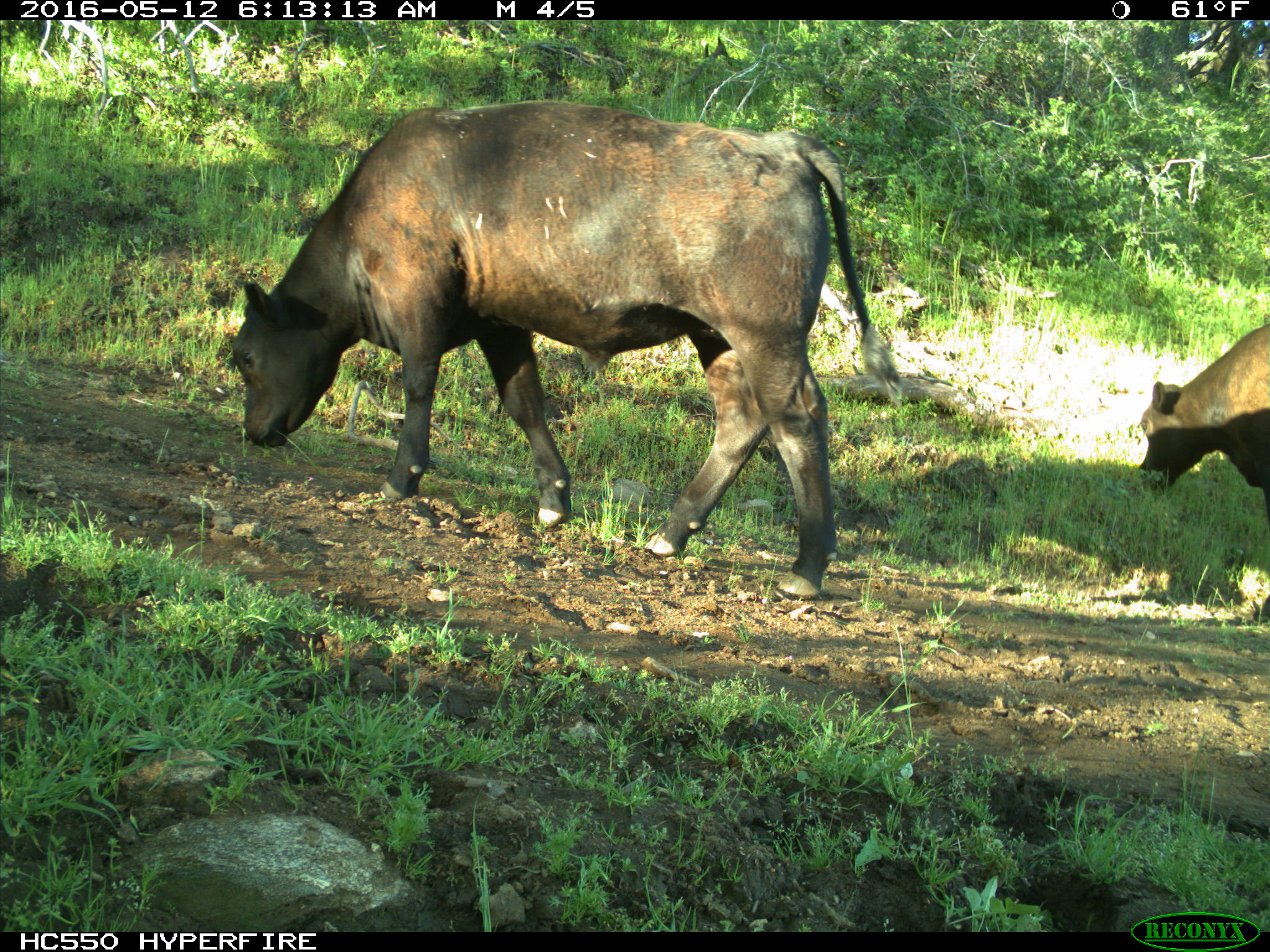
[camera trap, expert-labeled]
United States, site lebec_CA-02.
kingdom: Animalia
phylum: Chordata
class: Mammalia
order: Artiodactyla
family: Bovidae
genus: Bos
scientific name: Bos taurus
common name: domestic cow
Bos taurus (domestic cow).